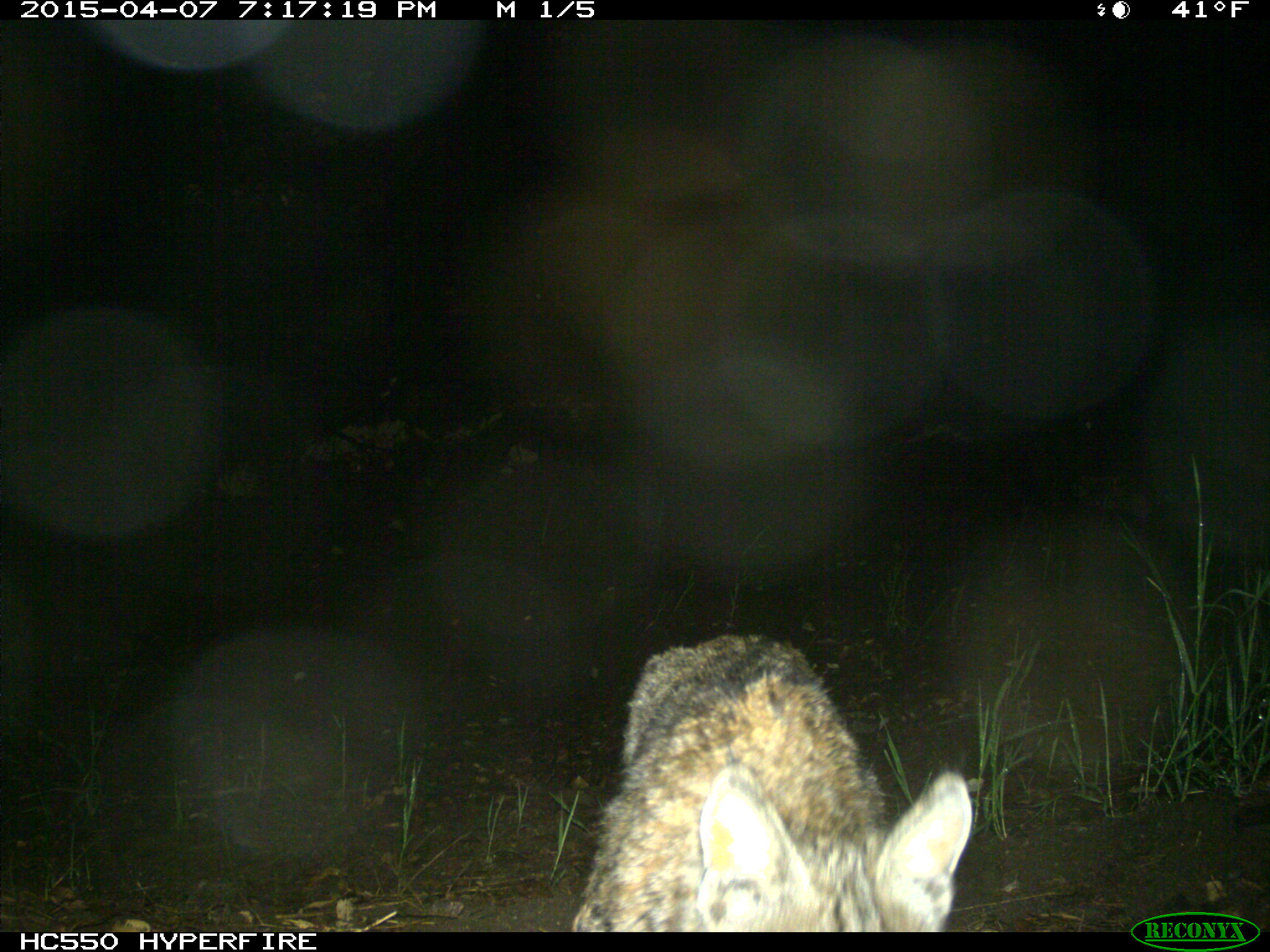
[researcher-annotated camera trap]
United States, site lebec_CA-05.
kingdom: Animalia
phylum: Chordata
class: Mammalia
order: Carnivora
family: Felidae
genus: Lynx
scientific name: Lynx rufus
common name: bobcat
Lynx rufus (bobcat).